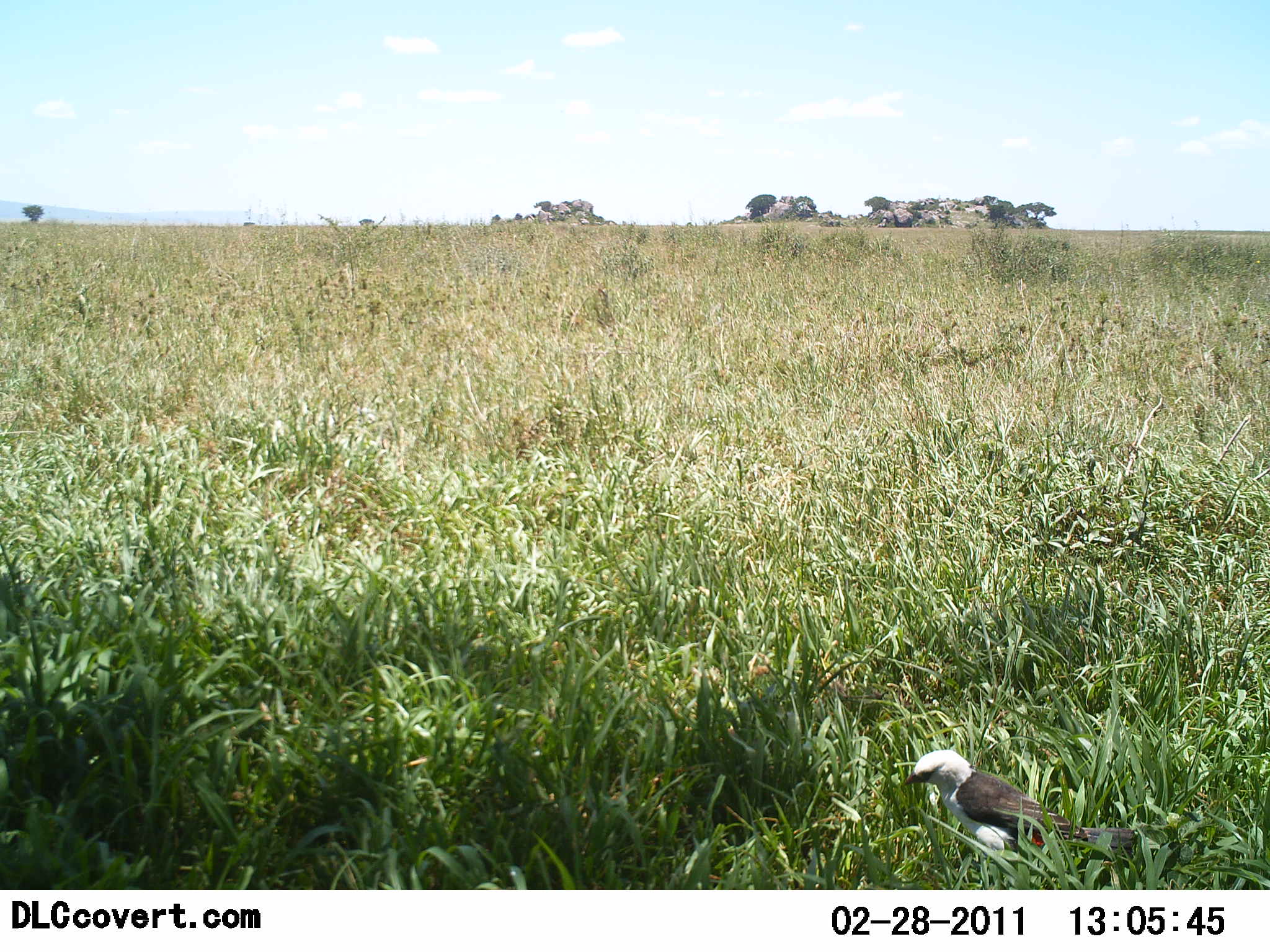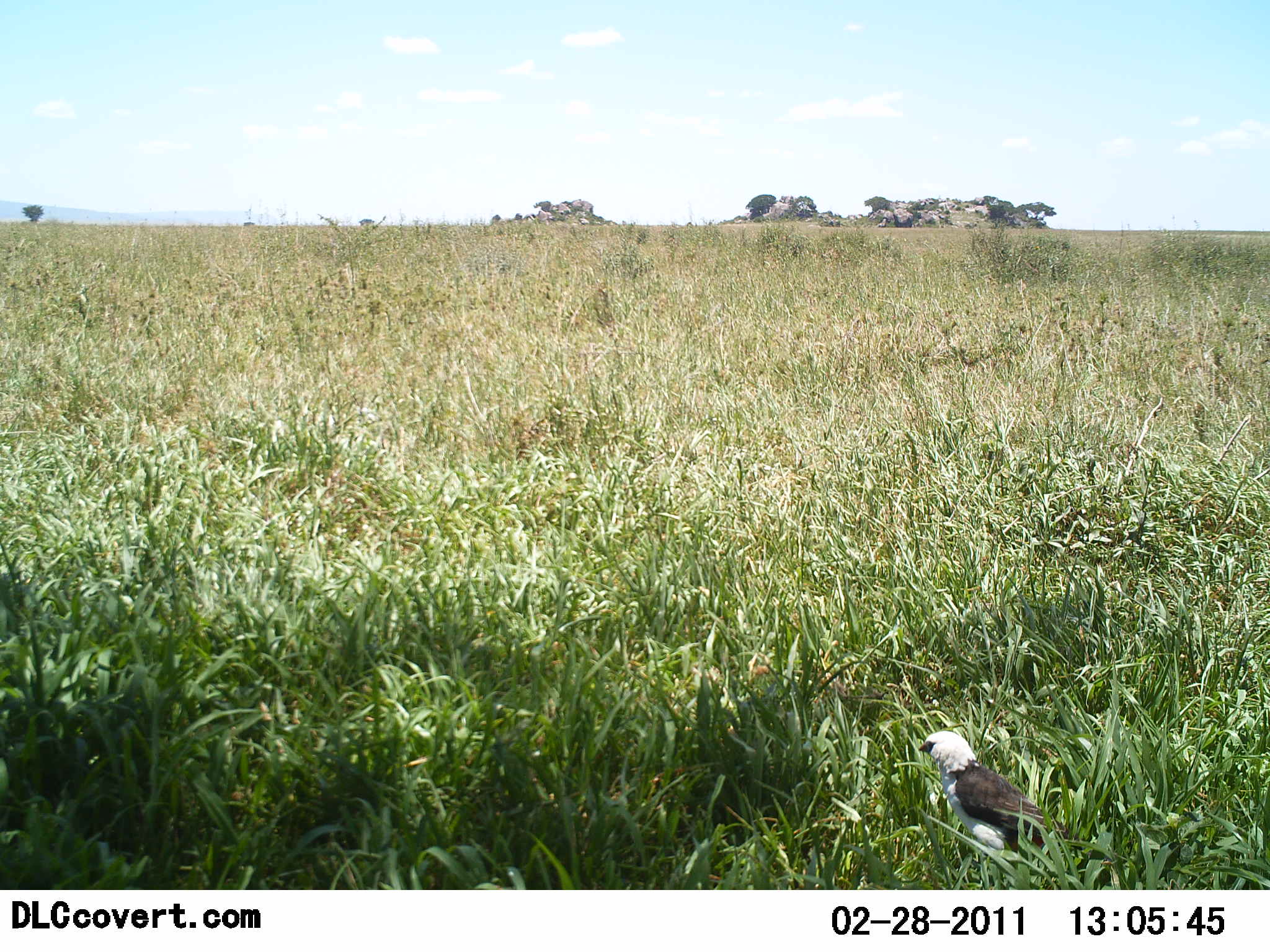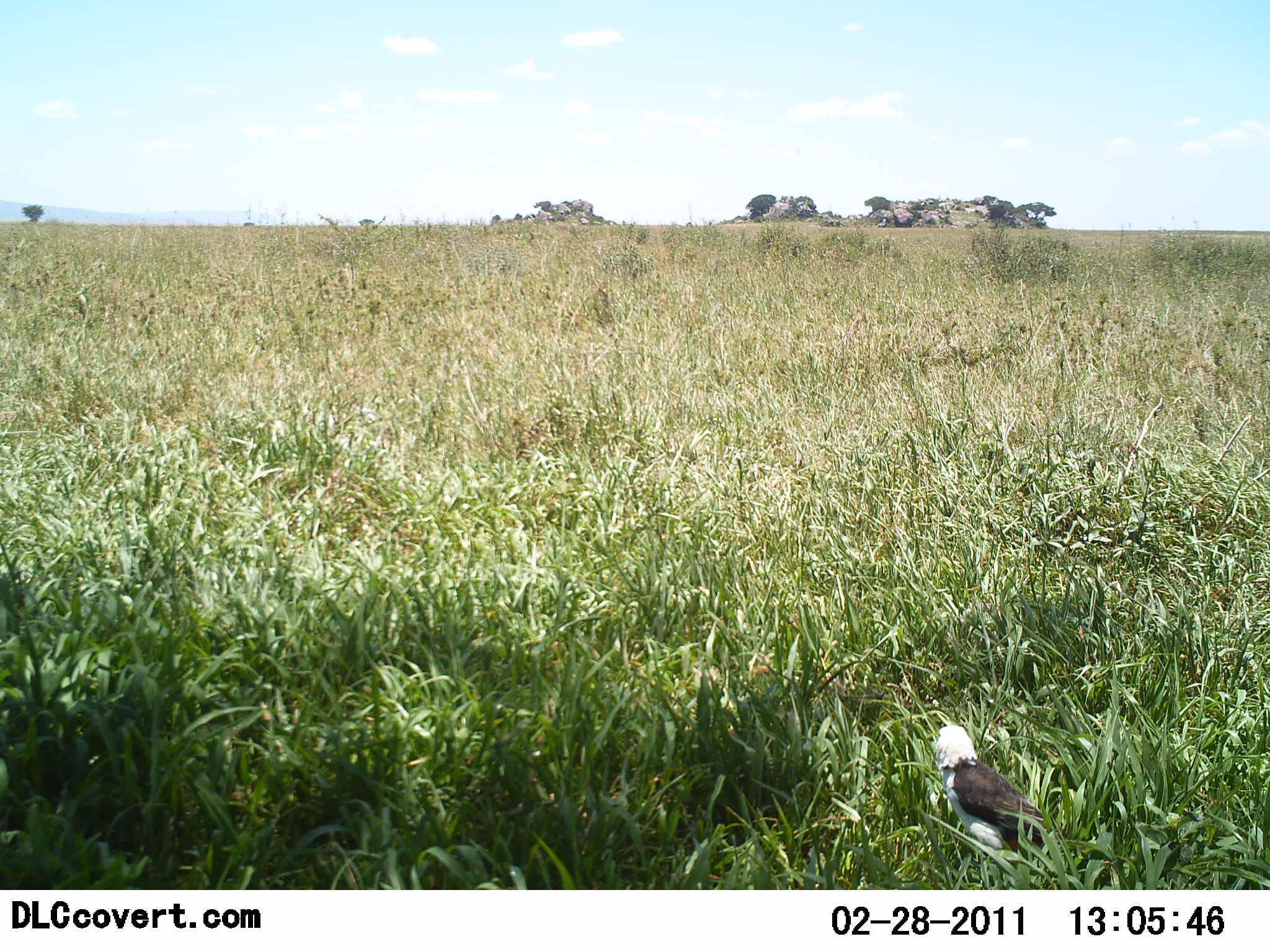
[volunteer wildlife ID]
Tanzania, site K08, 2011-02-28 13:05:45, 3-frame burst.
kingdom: Animalia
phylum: Chordata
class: Aves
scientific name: Aves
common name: bird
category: otherbird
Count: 1.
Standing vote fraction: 82%.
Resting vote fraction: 18%.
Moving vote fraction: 0%.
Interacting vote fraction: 0%.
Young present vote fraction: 0%.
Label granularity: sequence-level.